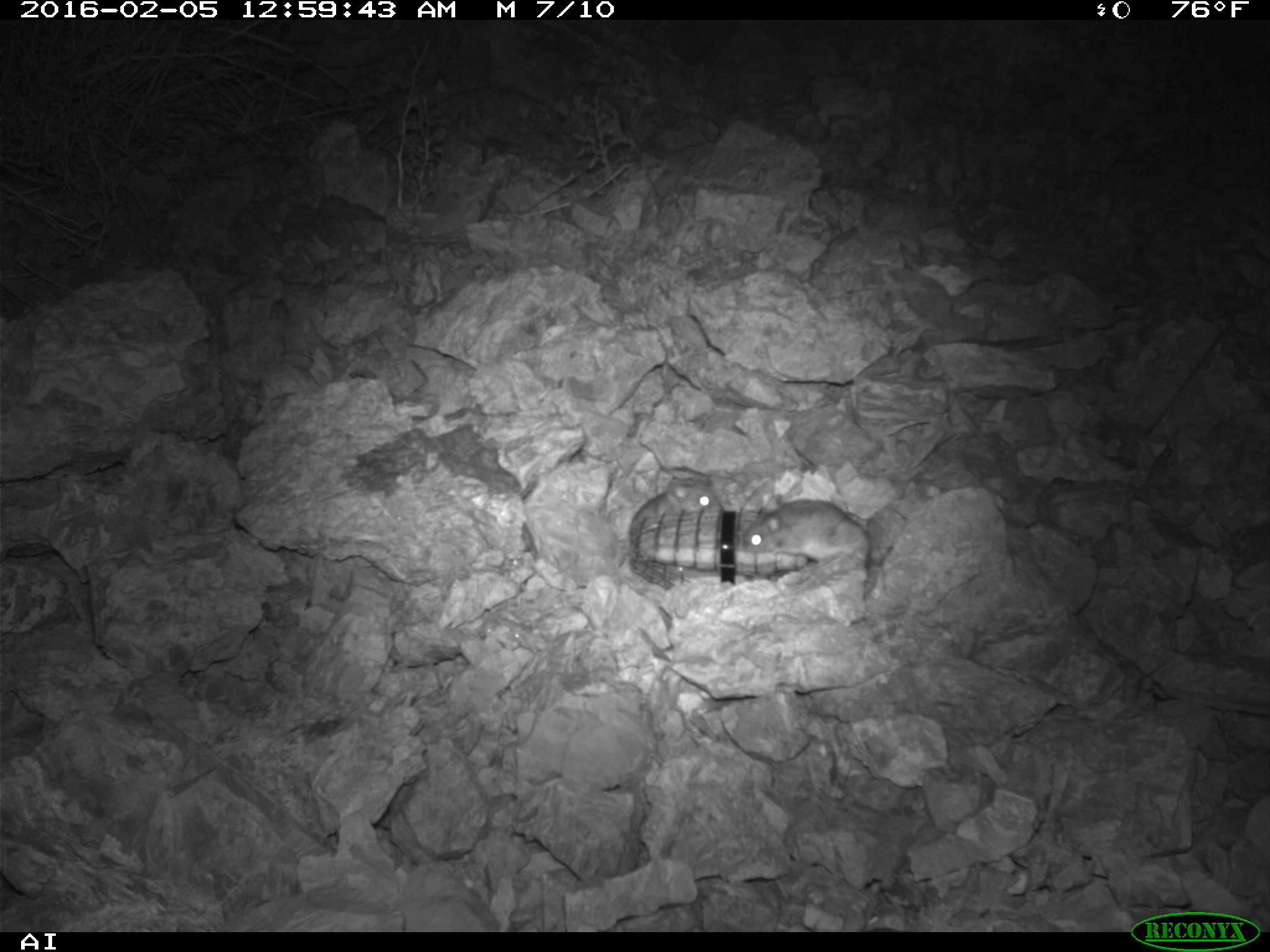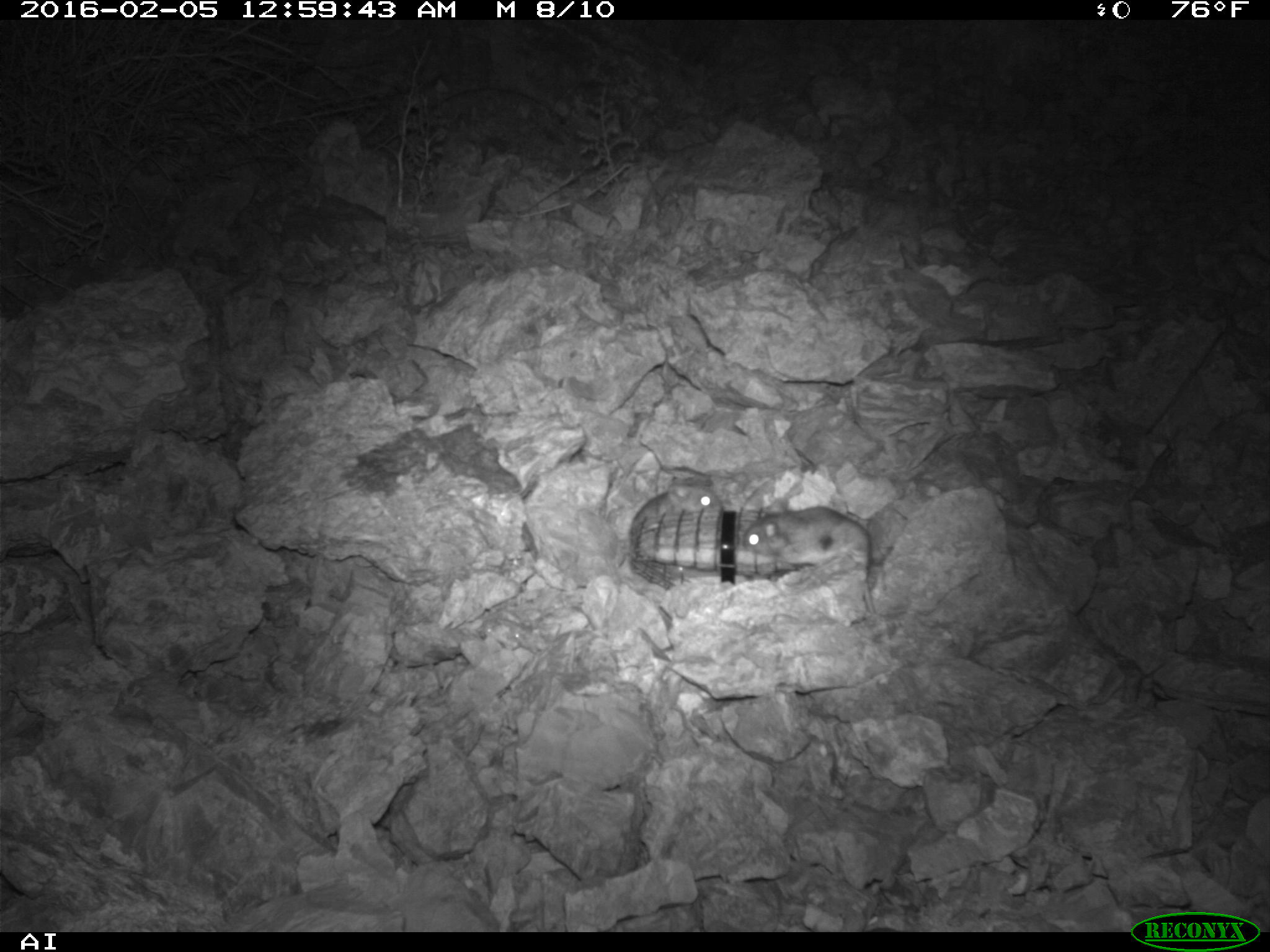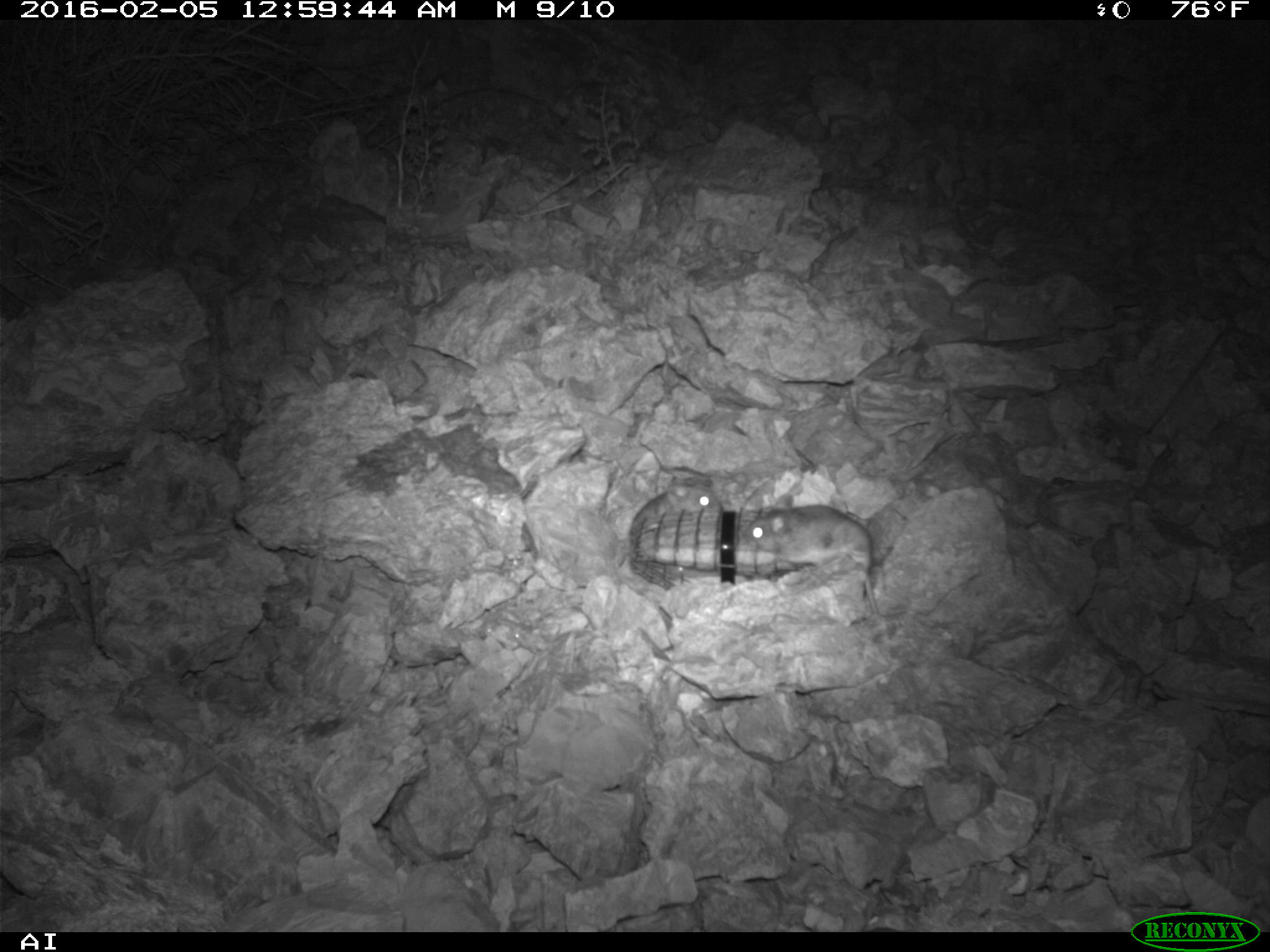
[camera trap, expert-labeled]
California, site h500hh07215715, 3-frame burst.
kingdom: Animalia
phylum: Chordata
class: Mammalia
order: Rodentia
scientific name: Rodentia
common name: rodent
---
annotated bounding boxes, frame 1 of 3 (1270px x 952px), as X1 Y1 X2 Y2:
rodent: 745 497 871 594; 627 482 722 548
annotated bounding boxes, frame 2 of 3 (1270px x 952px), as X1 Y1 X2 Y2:
rodent: 744 505 876 614; 629 478 723 536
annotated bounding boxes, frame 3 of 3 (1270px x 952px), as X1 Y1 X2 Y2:
rodent: 739 495 878 615; 631 475 723 538